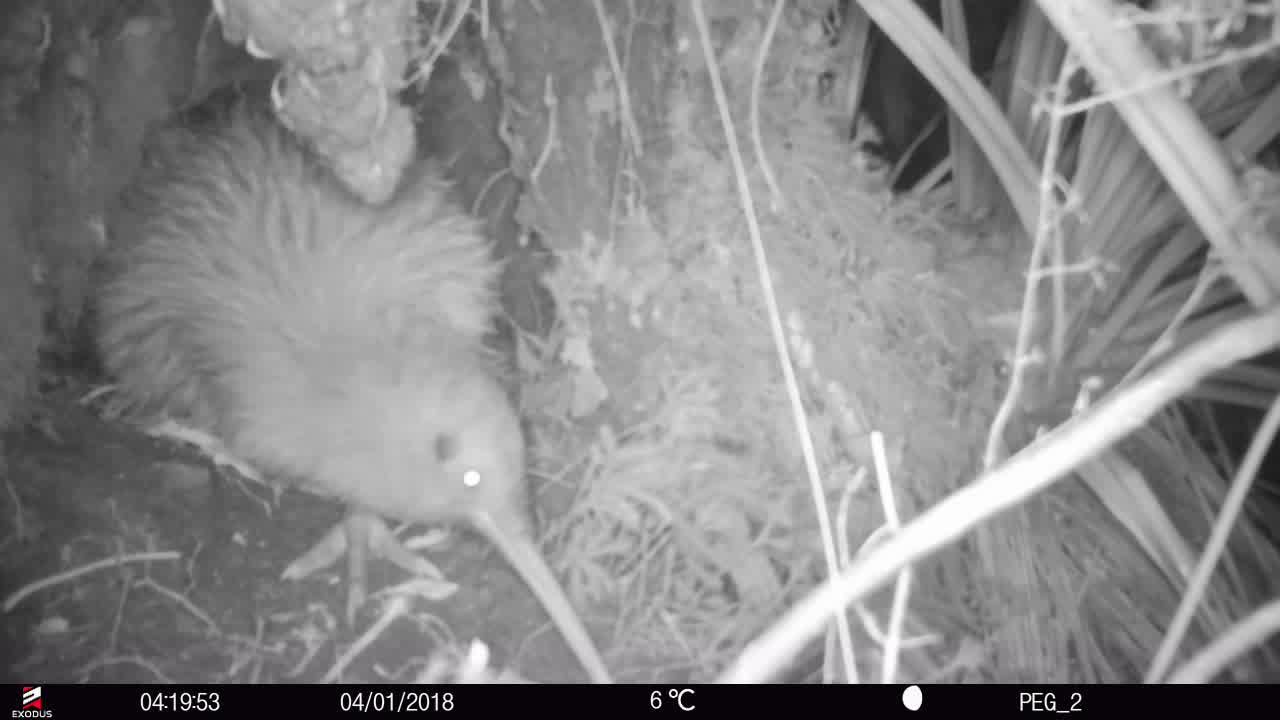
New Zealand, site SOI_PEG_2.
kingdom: Animalia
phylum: Chordata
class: Aves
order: Apterygiformes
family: Apterygidae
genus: Apteryx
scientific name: Apteryx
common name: kiwi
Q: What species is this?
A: Kiwi (Apteryx).